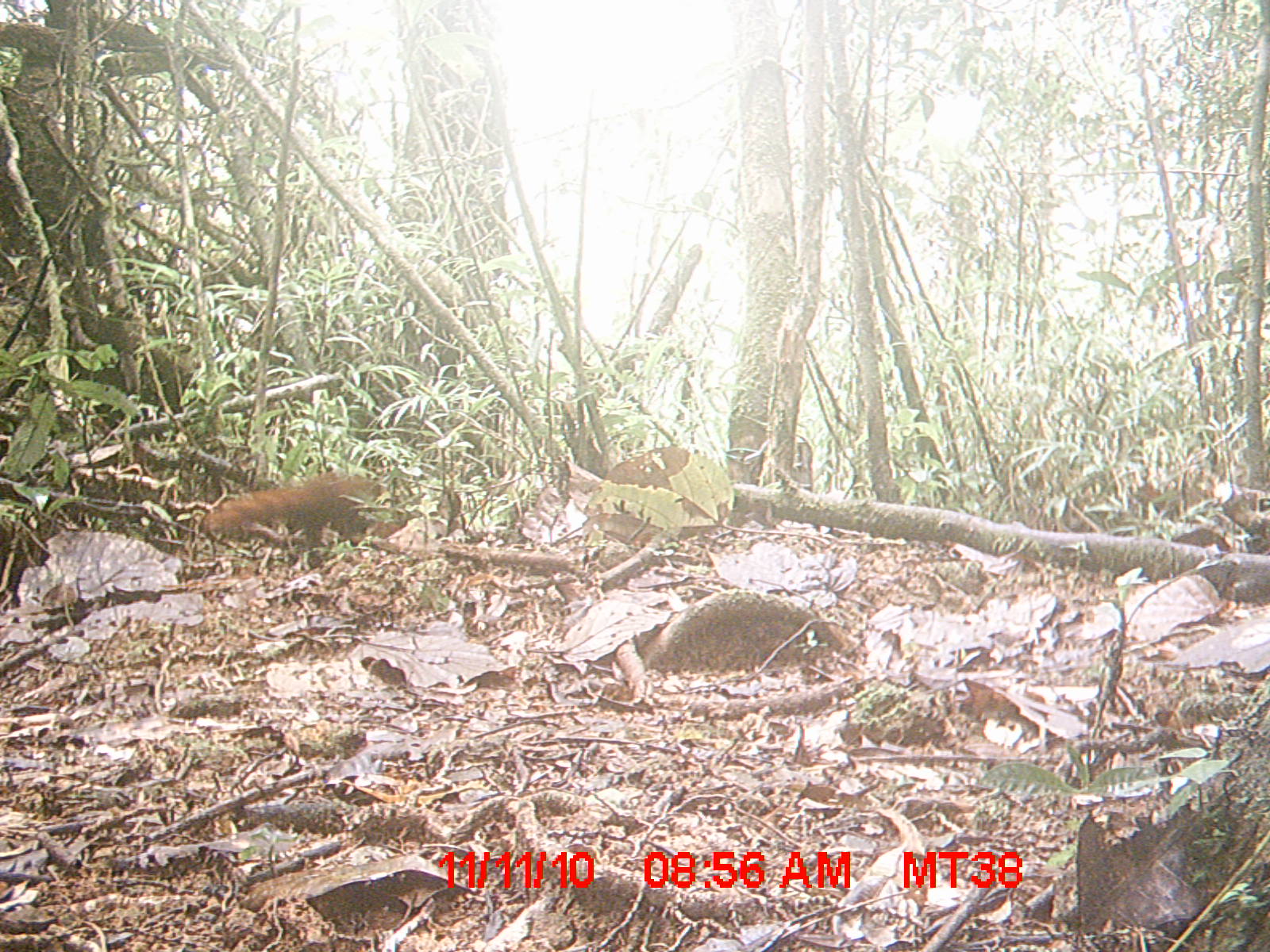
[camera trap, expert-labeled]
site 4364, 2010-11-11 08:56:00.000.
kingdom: Animalia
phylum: Chordata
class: Mammalia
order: Carnivora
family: Eupleridae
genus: Galidia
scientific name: Galidia elegans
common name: ring-tailed vontsira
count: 1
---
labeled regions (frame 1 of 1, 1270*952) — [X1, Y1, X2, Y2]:
galidia elegans: [197, 468, 384, 565]